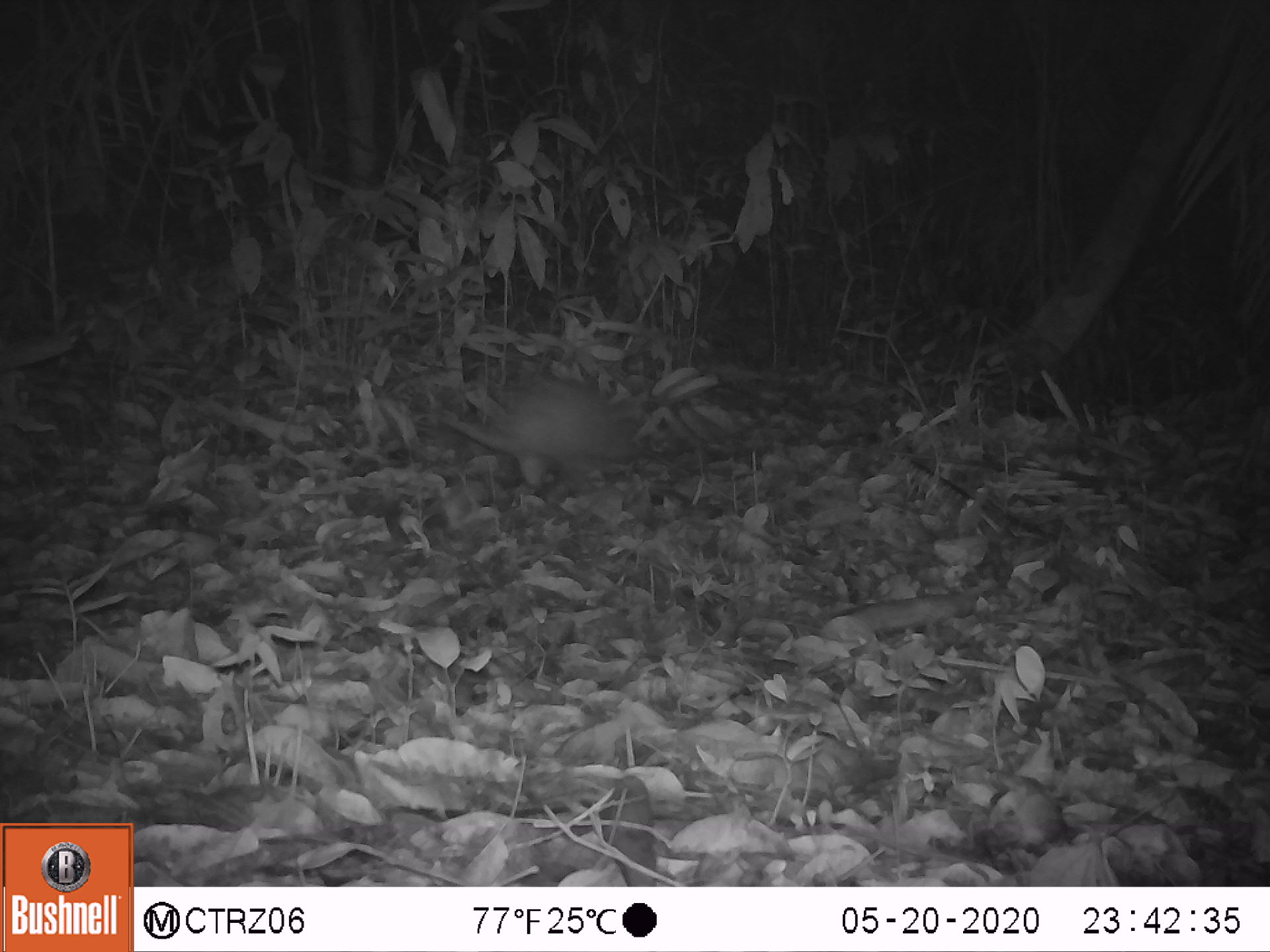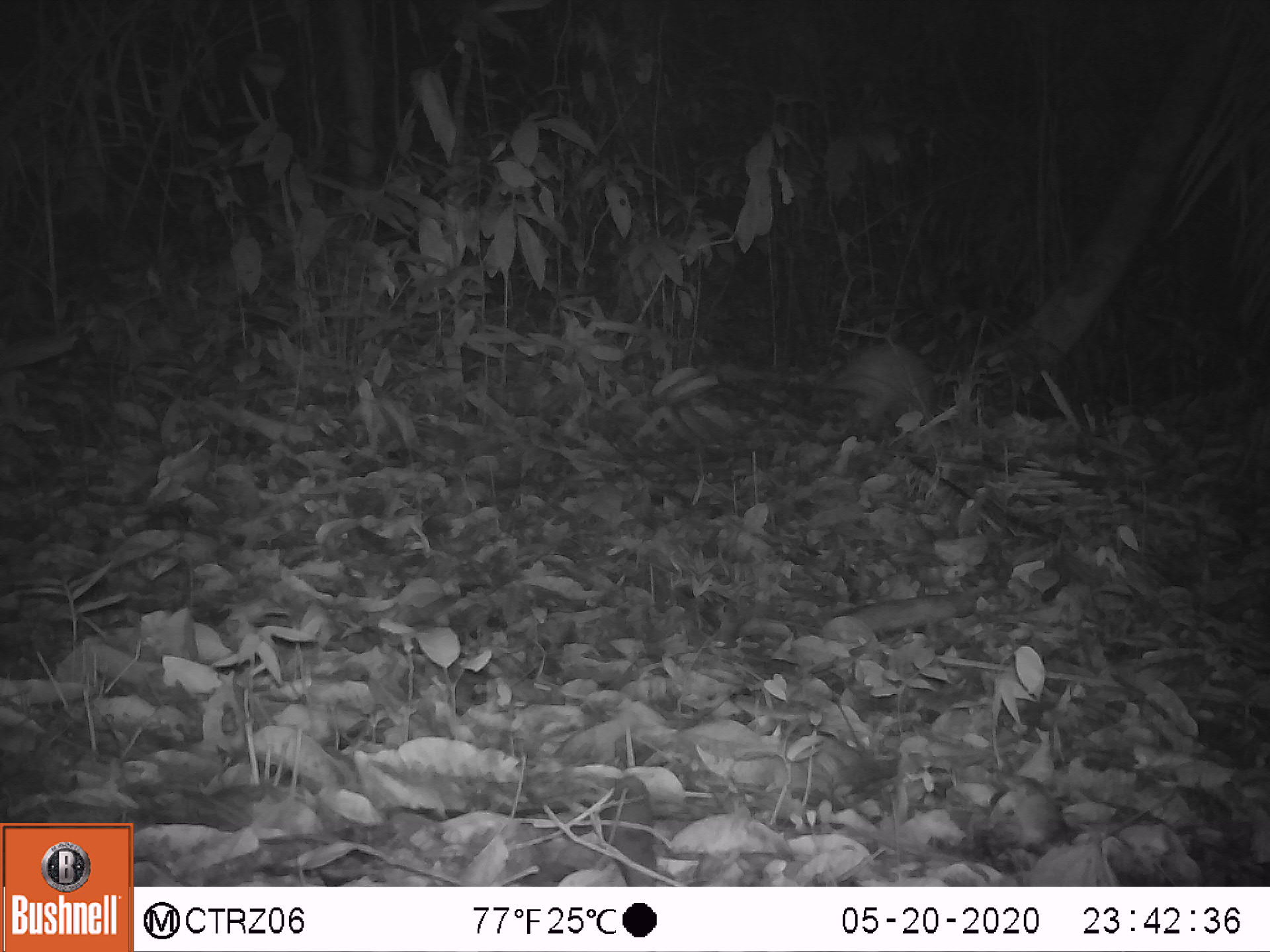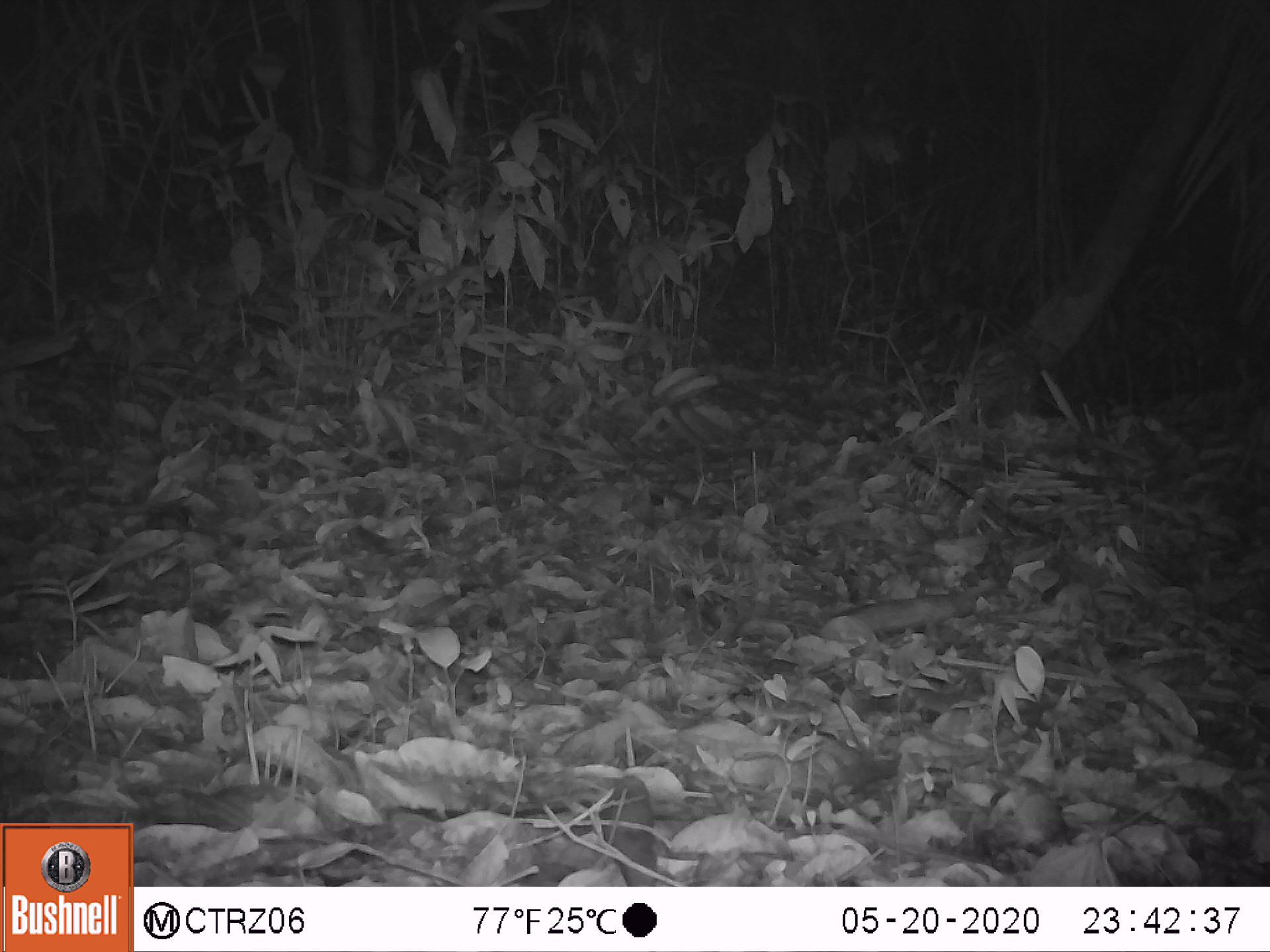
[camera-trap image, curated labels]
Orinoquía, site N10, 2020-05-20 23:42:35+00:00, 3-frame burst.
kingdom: Animalia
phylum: Chordata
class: Mammalia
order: Cingulata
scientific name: Cingulata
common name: armadillo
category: unknown armadillo